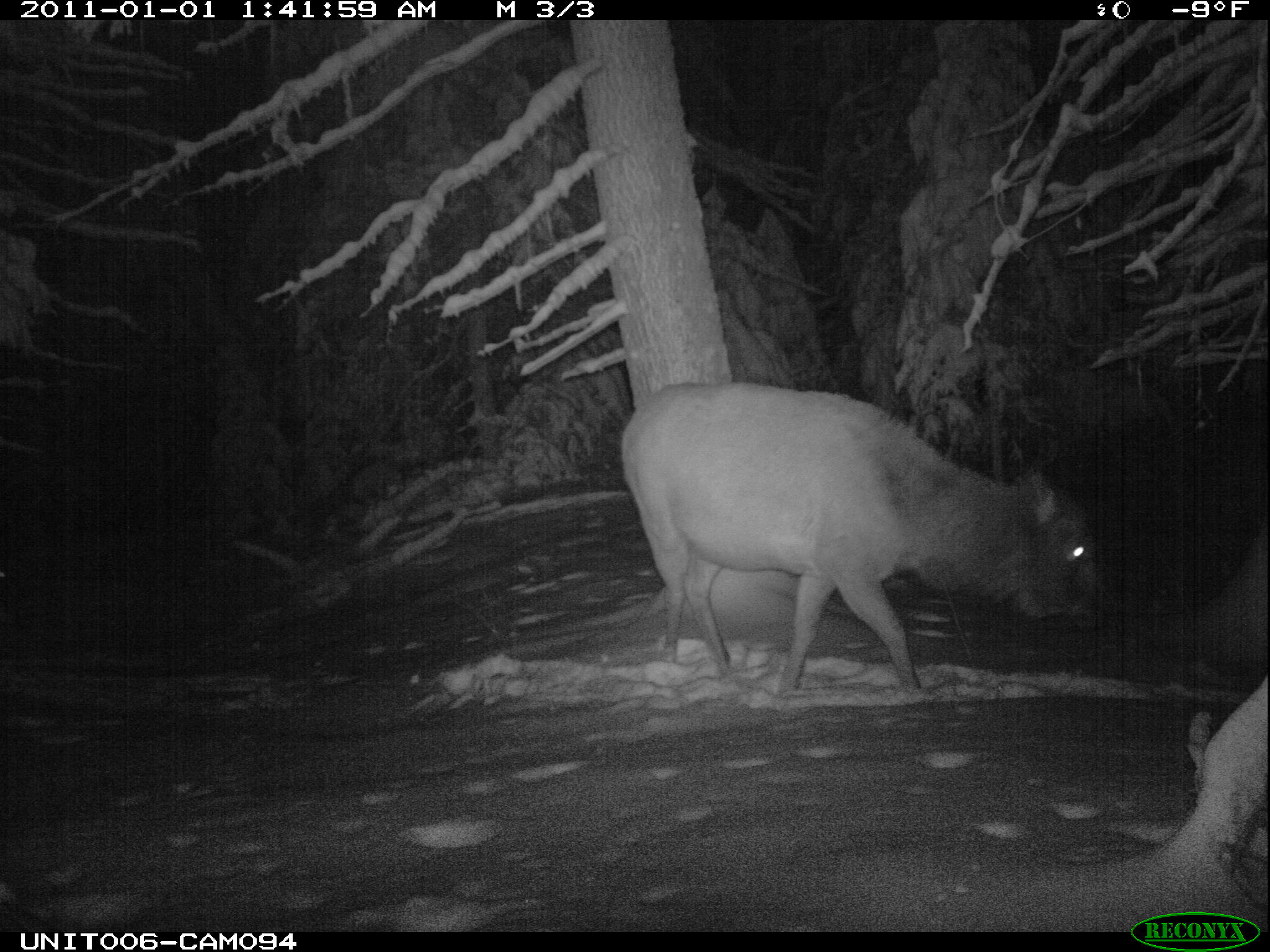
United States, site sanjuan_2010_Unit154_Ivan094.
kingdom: Animalia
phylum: Chordata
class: Mammalia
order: Artiodactyla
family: Cervidae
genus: Cervus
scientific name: Cervus elaphus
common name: red deer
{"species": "Cervus elaphus (red deer)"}